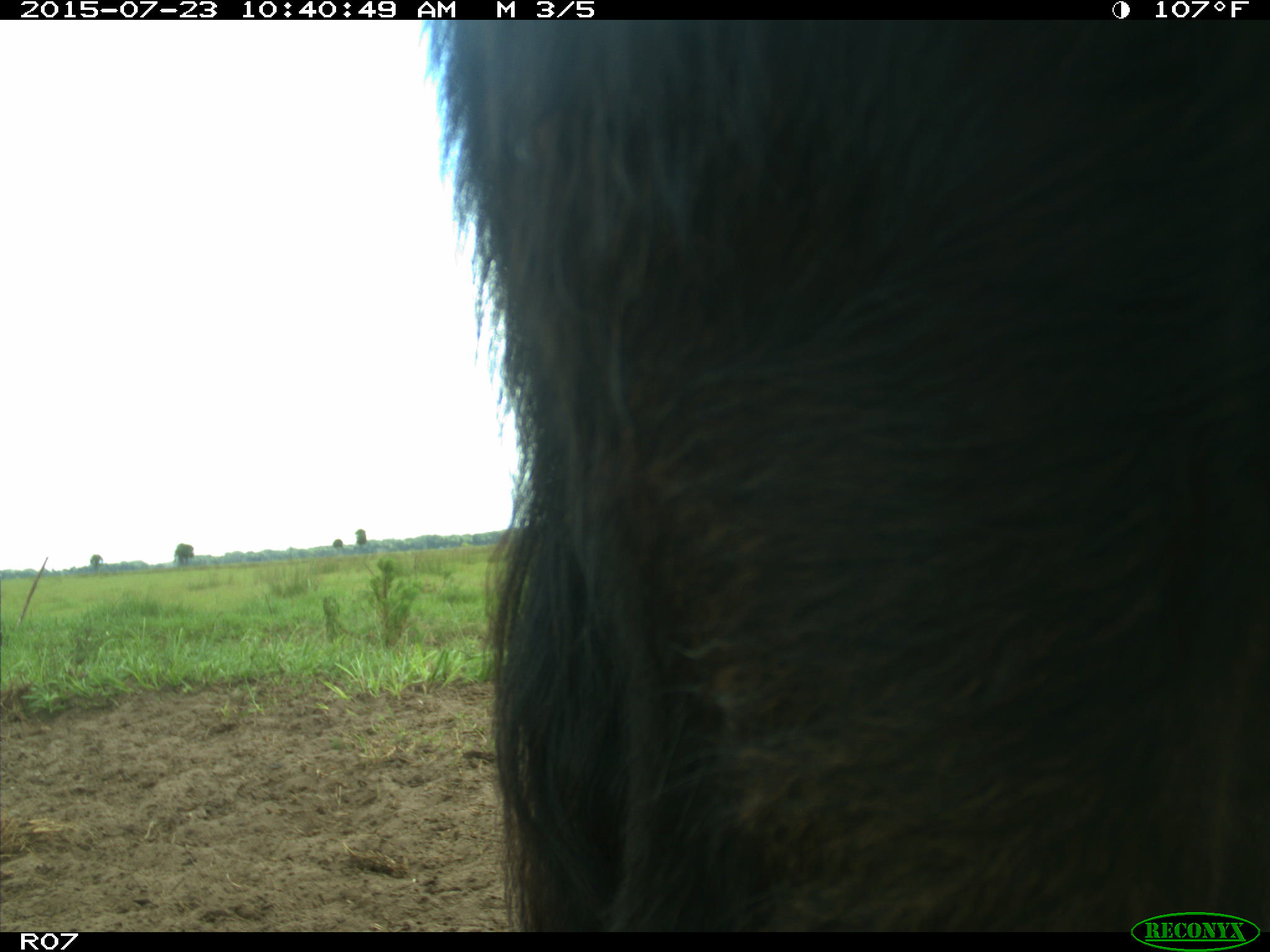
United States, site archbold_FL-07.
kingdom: Animalia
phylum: Chordata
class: Mammalia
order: Artiodactyla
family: Bovidae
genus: Bos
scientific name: Bos taurus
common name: domestic cow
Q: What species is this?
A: Bos taurus (domestic cow).